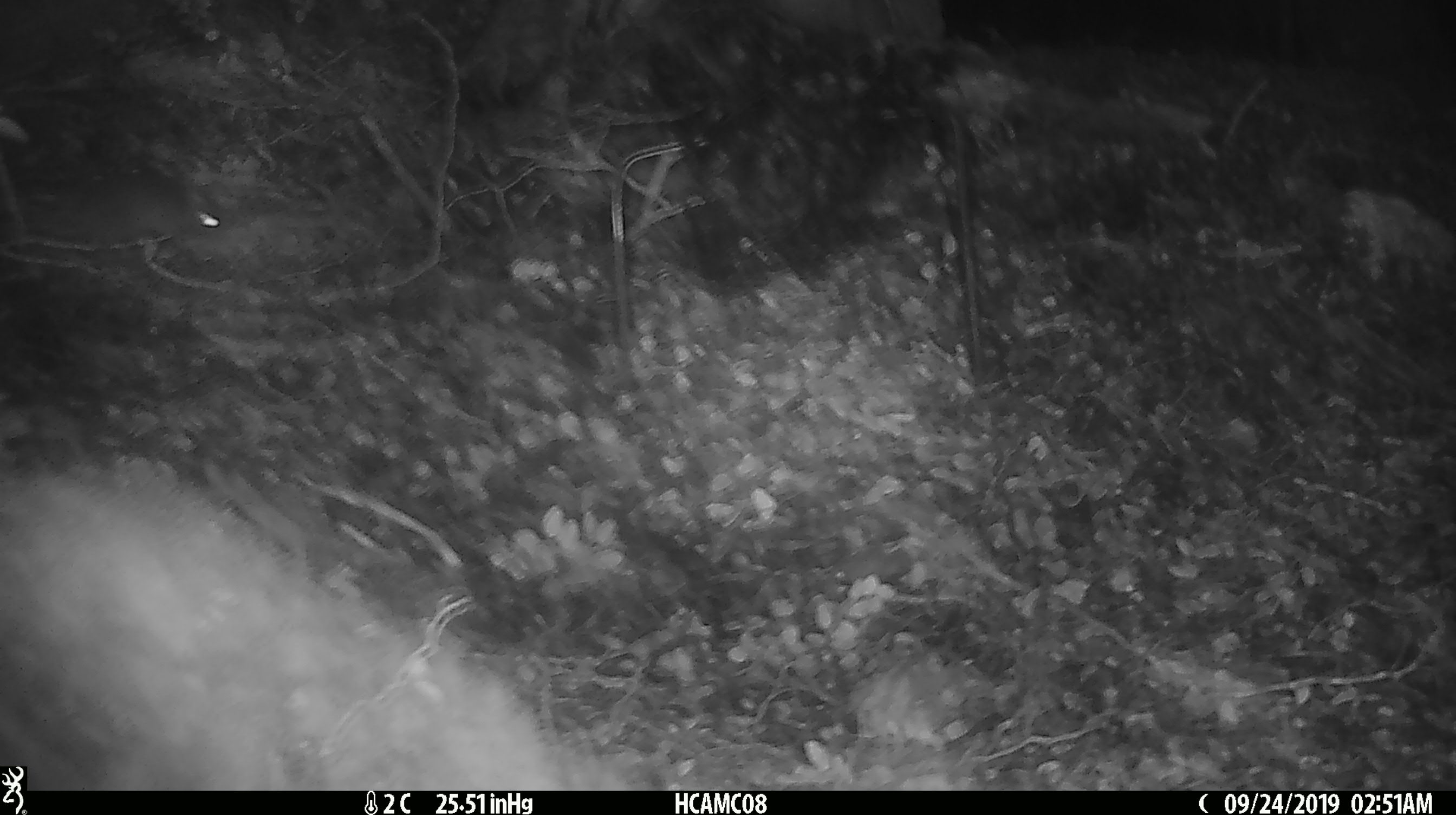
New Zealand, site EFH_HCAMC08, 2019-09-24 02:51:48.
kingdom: Animalia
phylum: Chordata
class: Mammalia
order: Rodentia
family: Muridae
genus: Mus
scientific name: Mus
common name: mouse